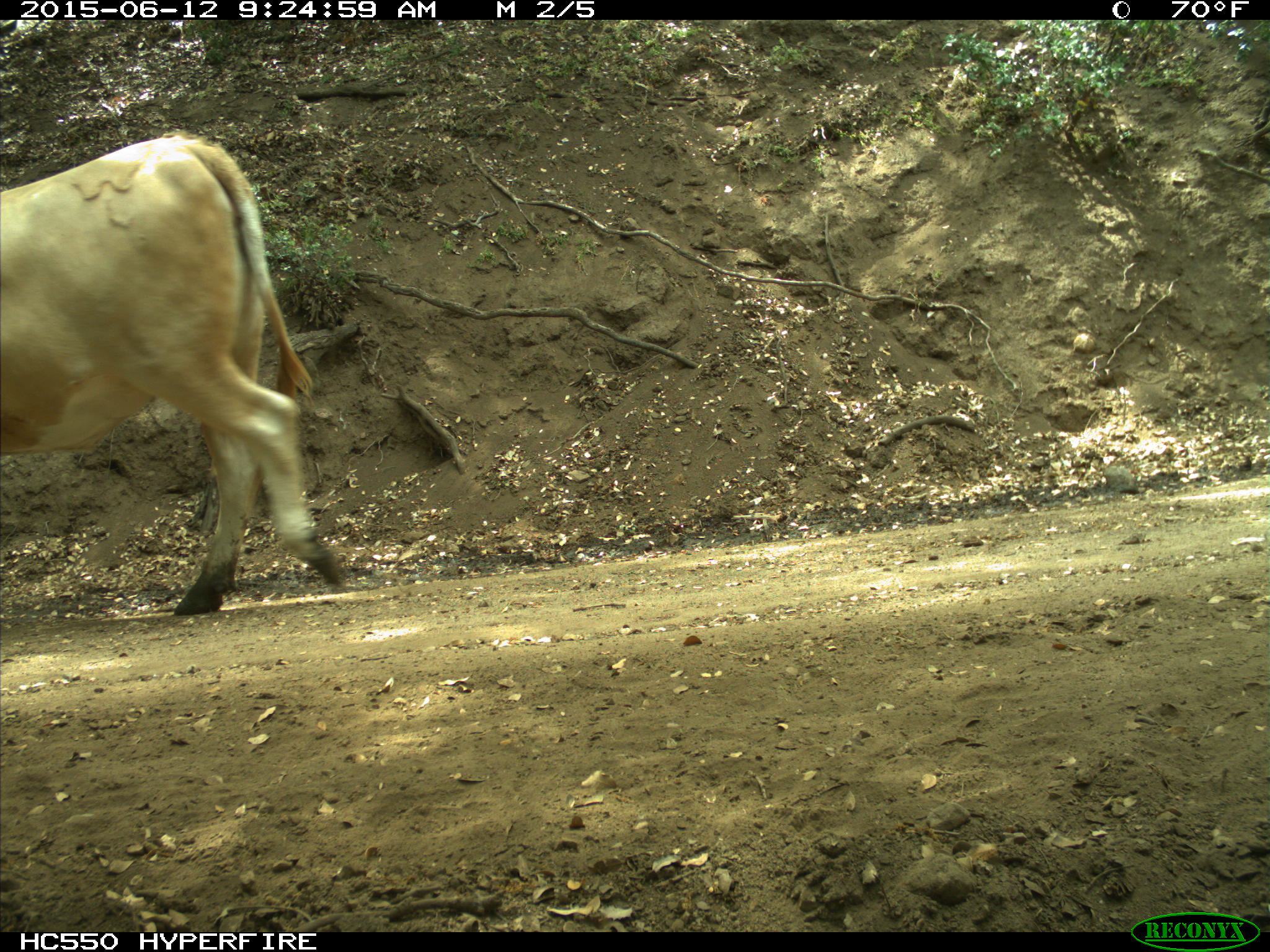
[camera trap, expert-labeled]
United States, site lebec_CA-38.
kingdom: Animalia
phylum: Chordata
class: Mammalia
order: Artiodactyla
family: Bovidae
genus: Bos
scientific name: Bos taurus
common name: domestic cow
Bos taurus (domestic cow).